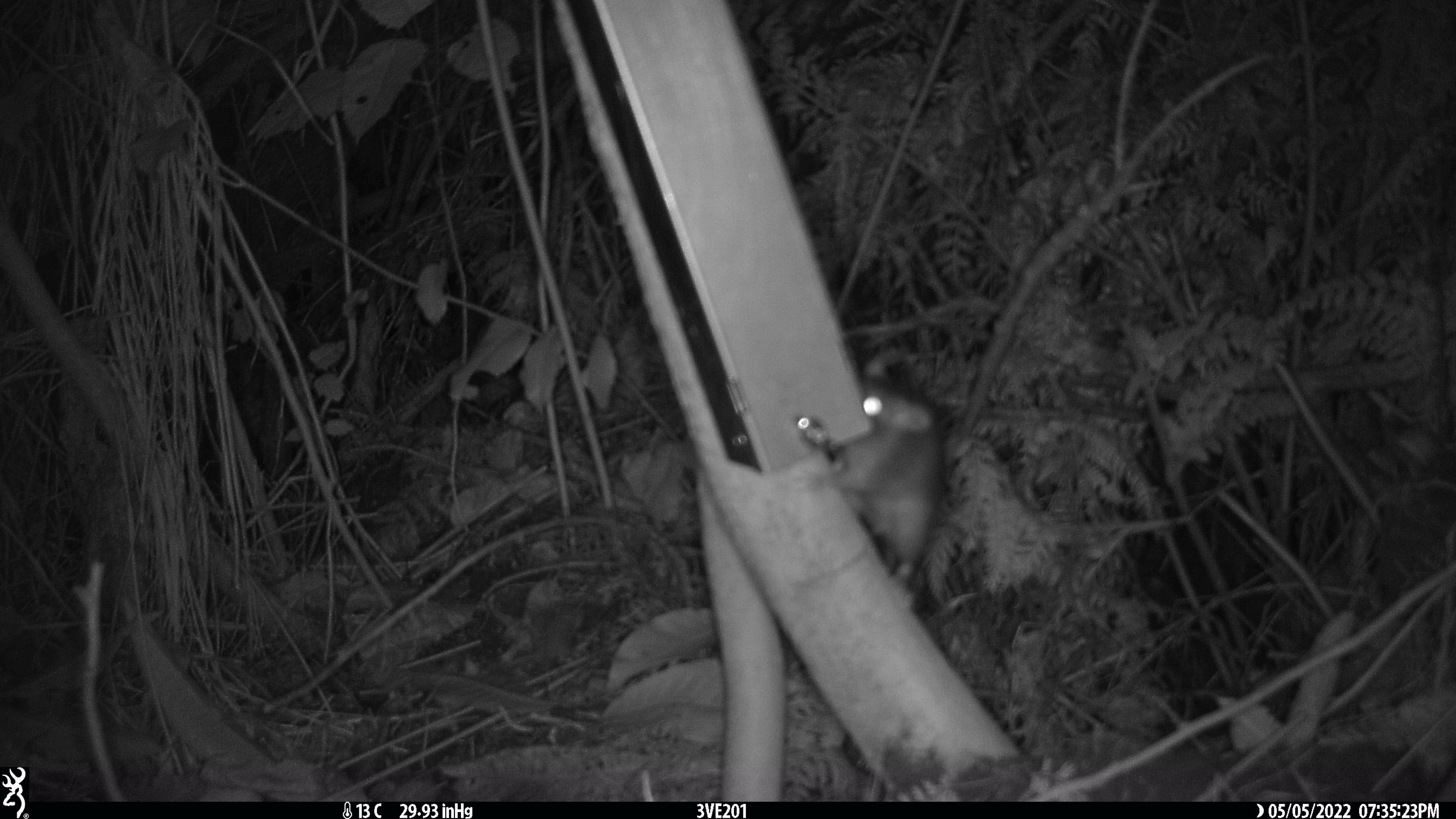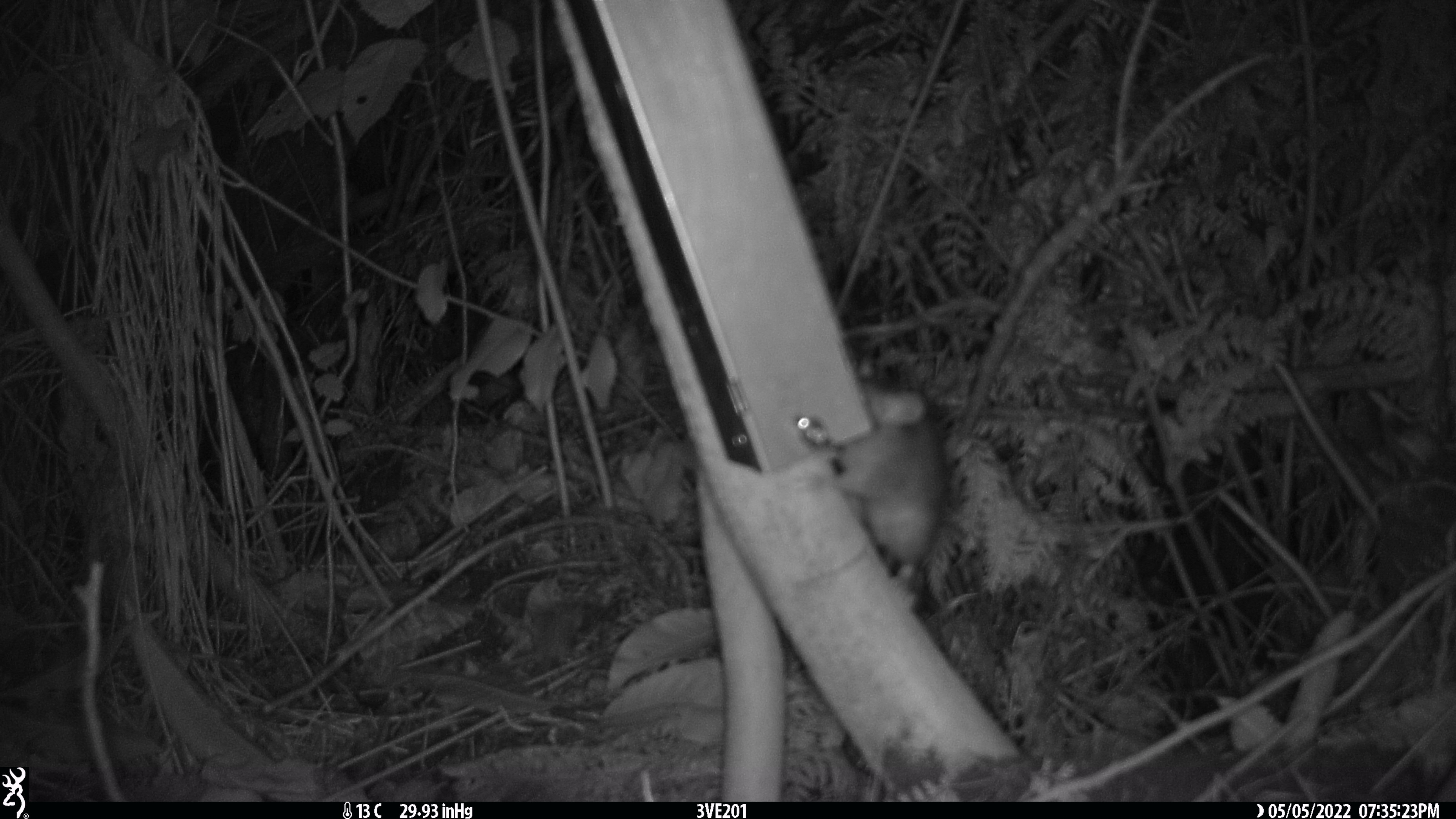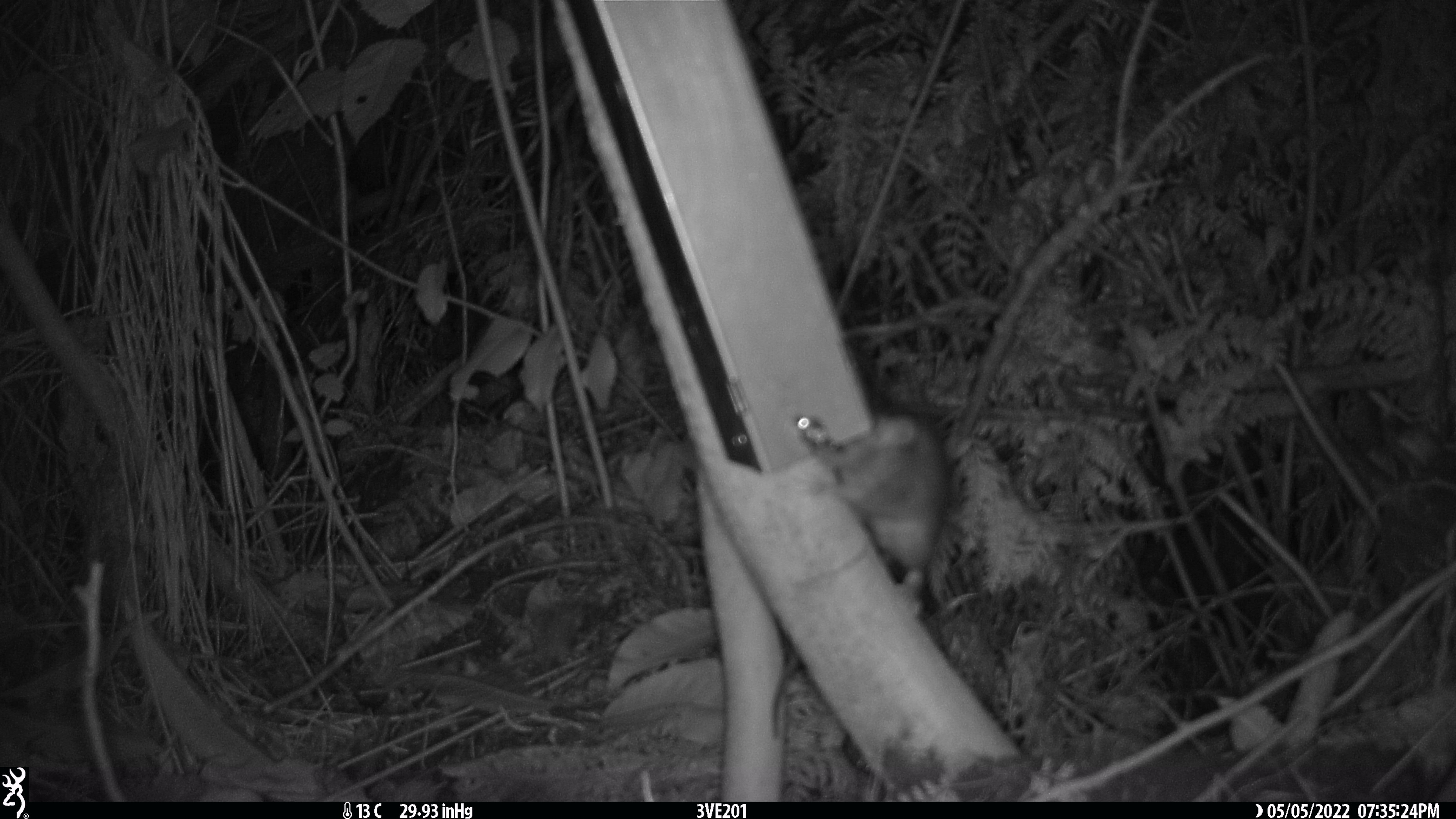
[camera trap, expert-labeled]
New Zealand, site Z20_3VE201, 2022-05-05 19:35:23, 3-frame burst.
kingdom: Animalia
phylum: Chordata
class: Mammalia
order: Rodentia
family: Muridae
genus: Rattus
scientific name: Rattus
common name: rat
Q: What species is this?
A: Rat (Rattus).